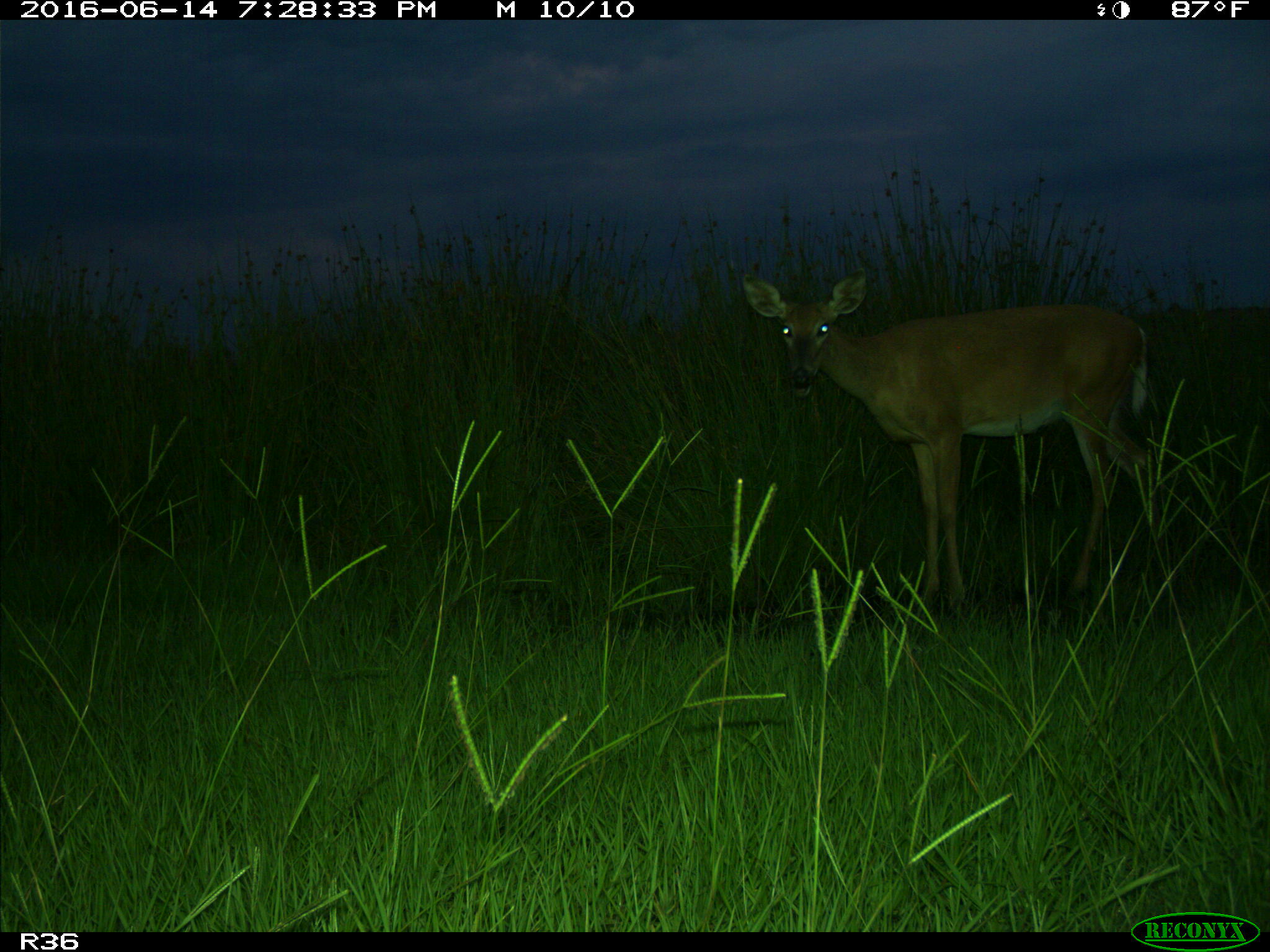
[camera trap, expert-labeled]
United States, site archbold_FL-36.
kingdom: Animalia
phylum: Chordata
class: Mammalia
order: Artiodactyla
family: Cervidae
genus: Odocoileus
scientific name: Odocoileus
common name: deer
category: unidentified deer